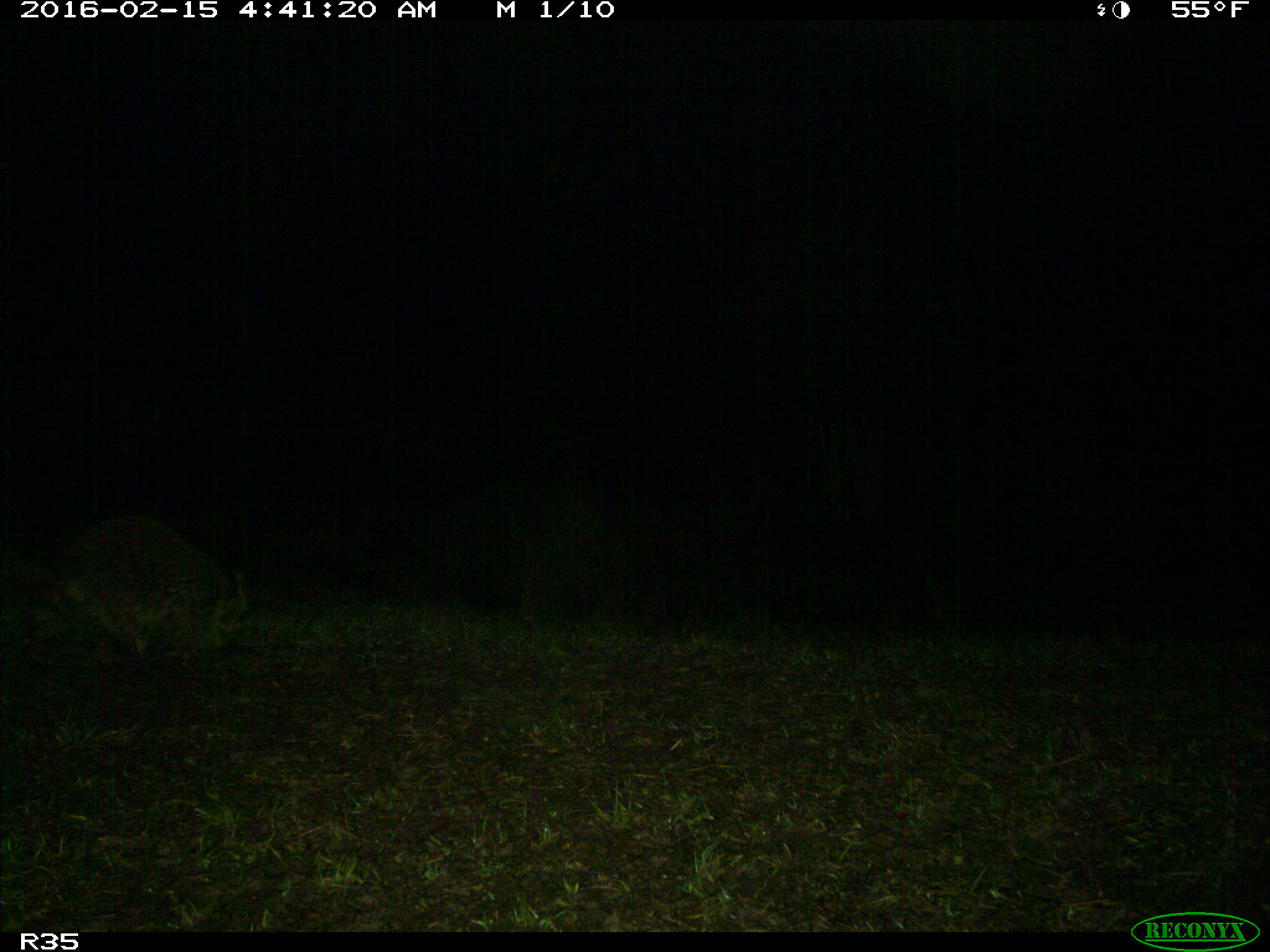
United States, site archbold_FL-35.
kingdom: Animalia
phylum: Chordata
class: Mammalia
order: Carnivora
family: Procyonidae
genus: Procyon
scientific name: Procyon lotor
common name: common raccoon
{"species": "Procyon lotor (common raccoon)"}